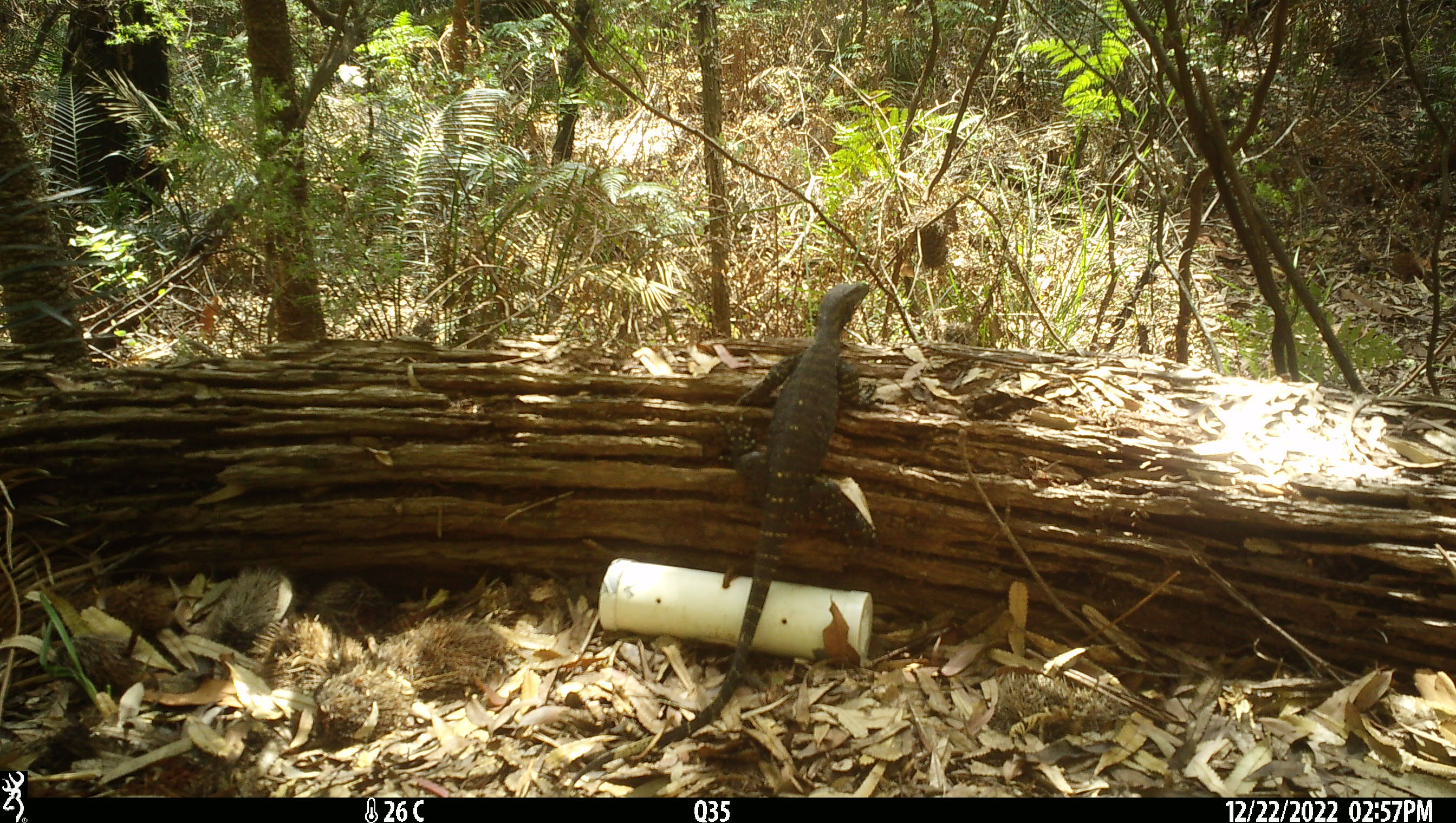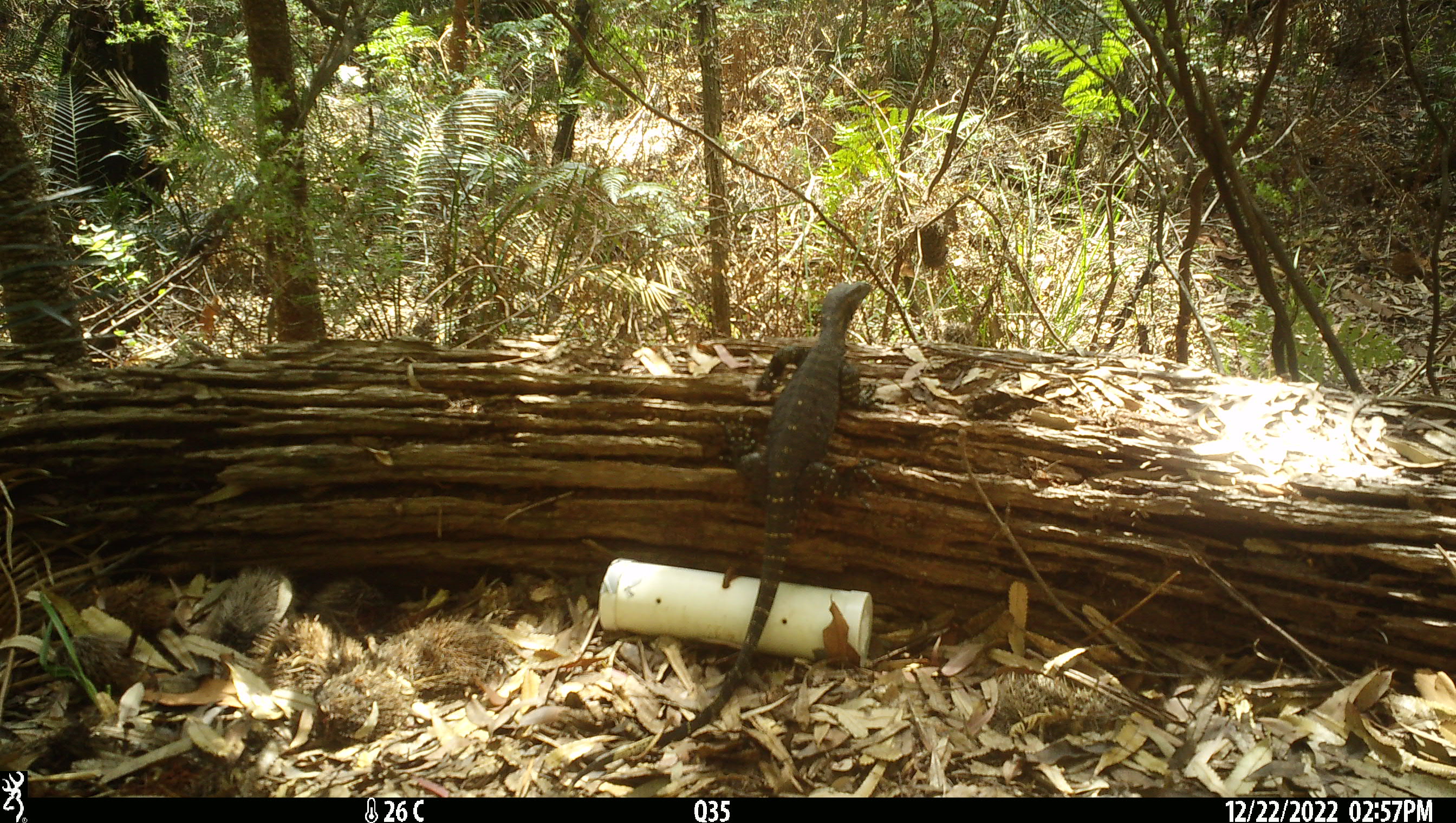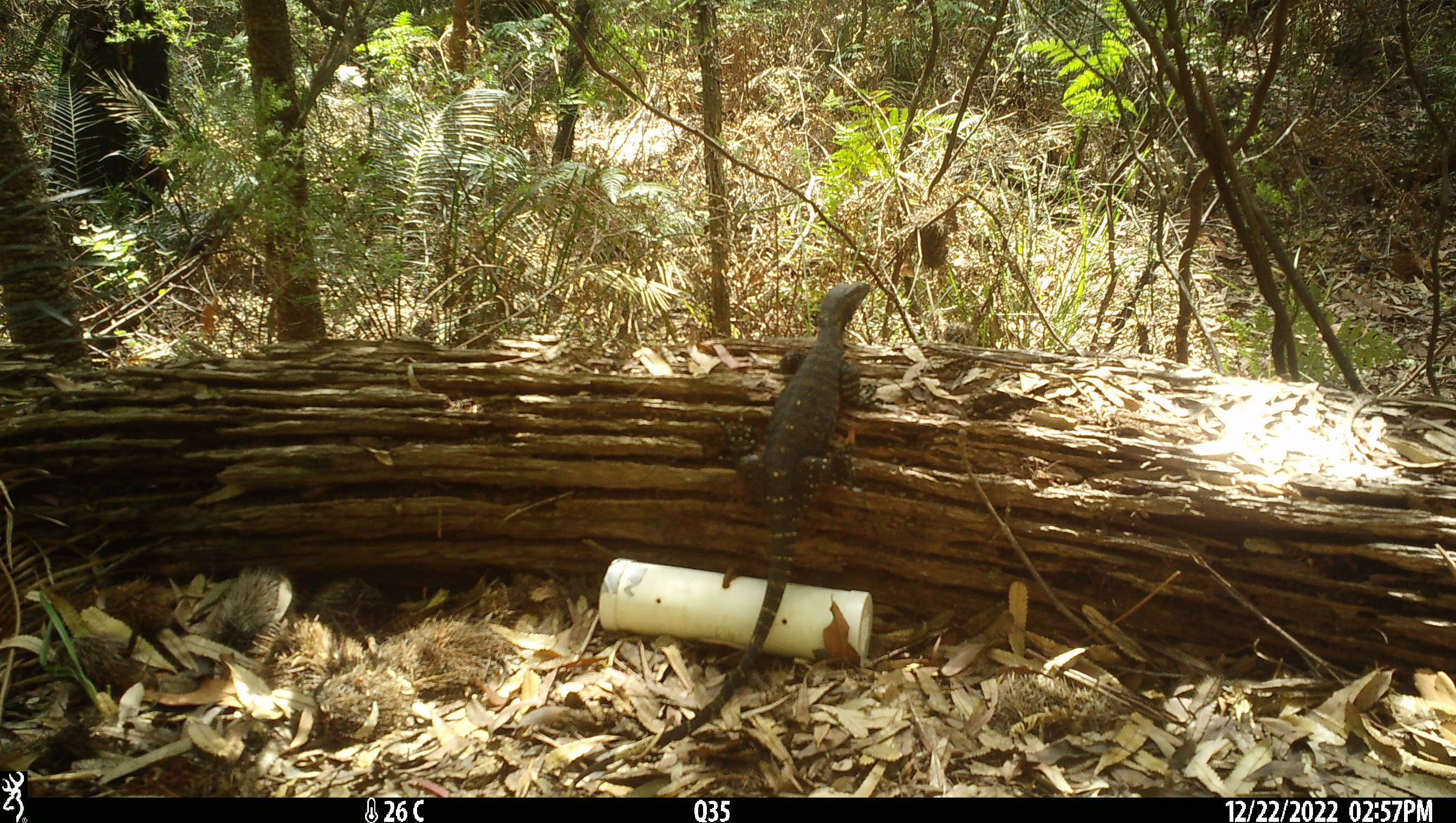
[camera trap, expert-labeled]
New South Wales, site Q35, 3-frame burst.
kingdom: Animalia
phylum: Chordata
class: Reptilia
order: Squamata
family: Varanidae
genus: Varanus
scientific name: Varanus varius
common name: lace monitor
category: goanna